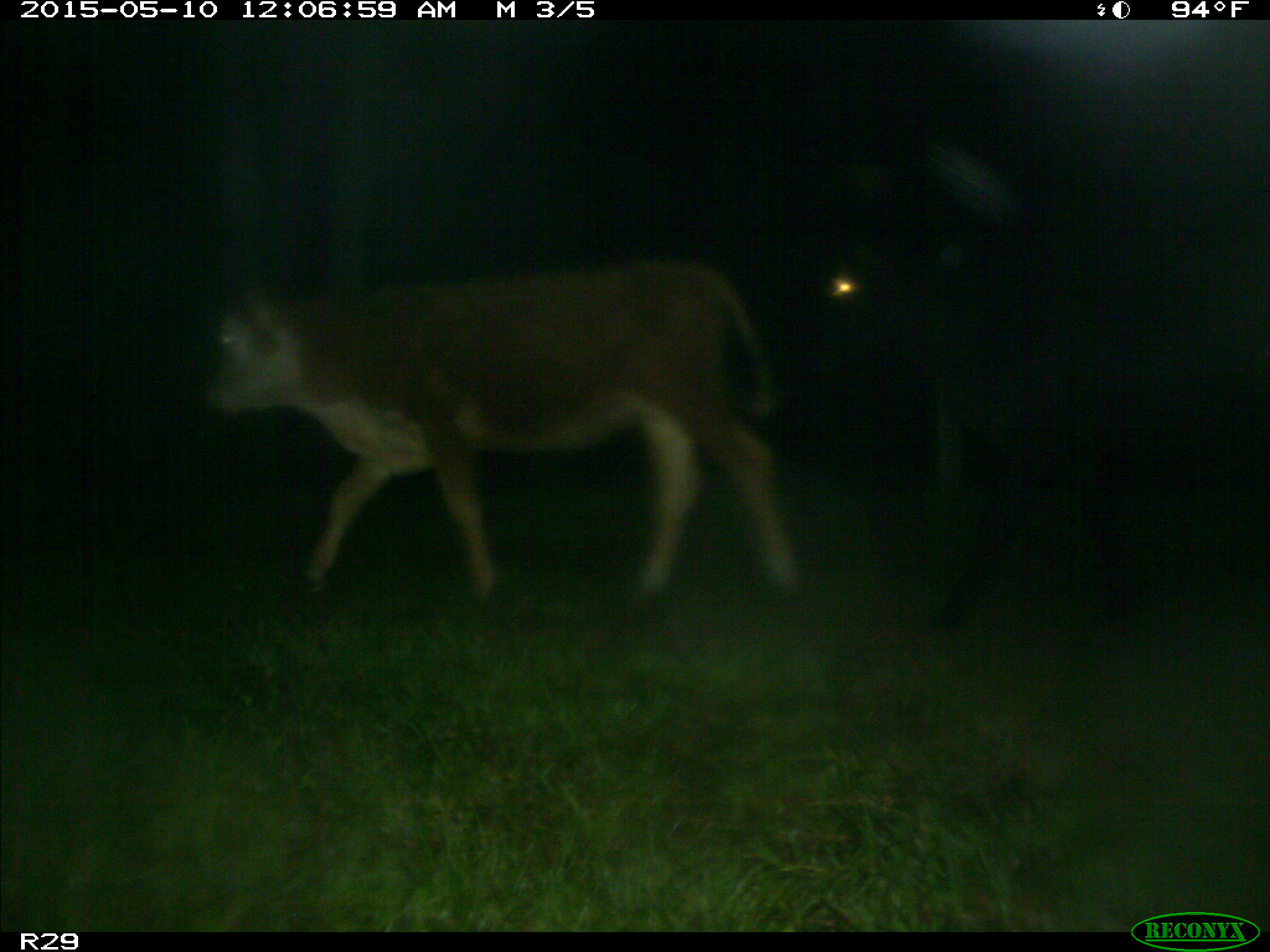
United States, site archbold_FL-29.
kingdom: Animalia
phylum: Chordata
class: Mammalia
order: Artiodactyla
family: Bovidae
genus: Bos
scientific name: Bos taurus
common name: domestic cow